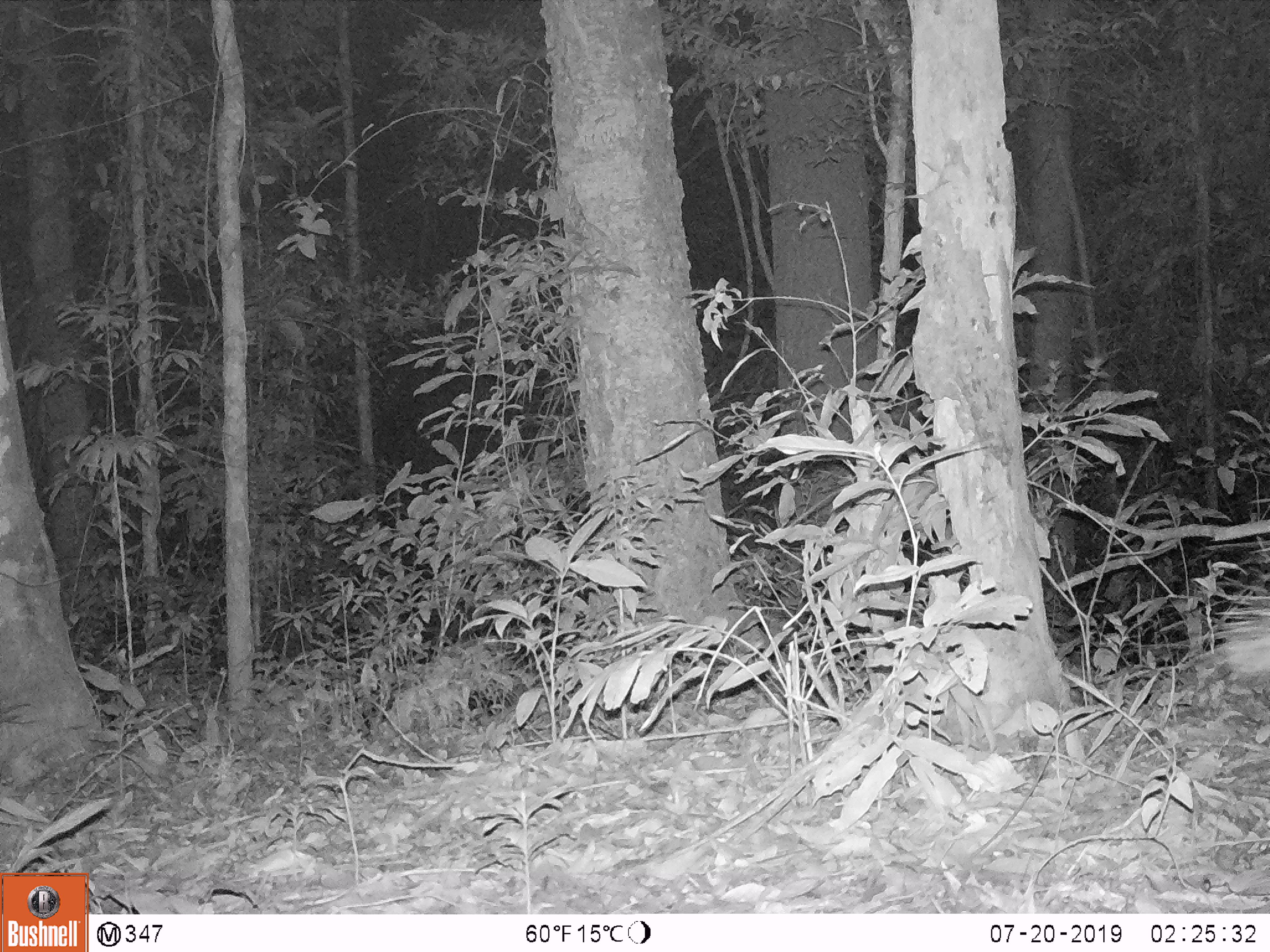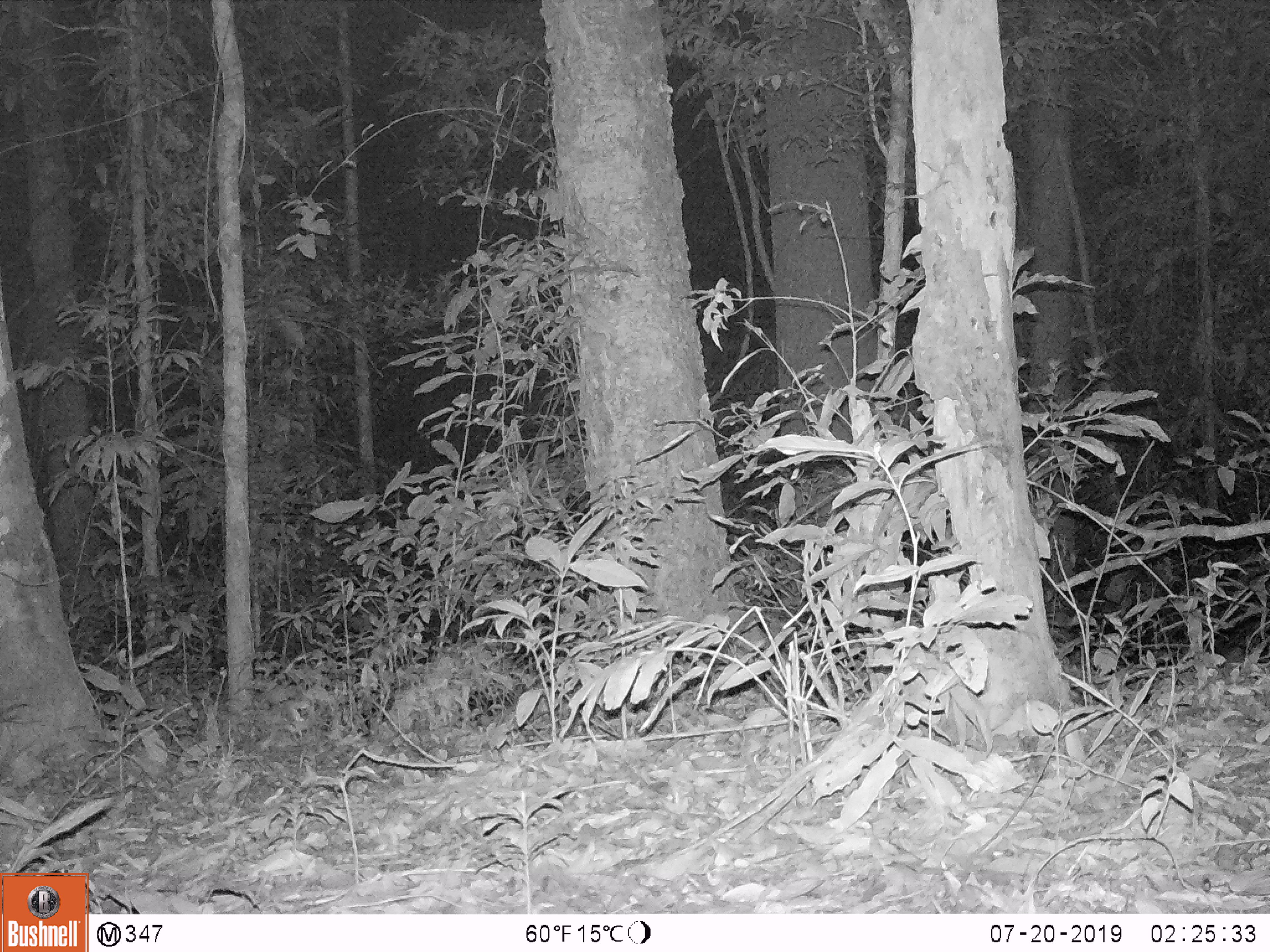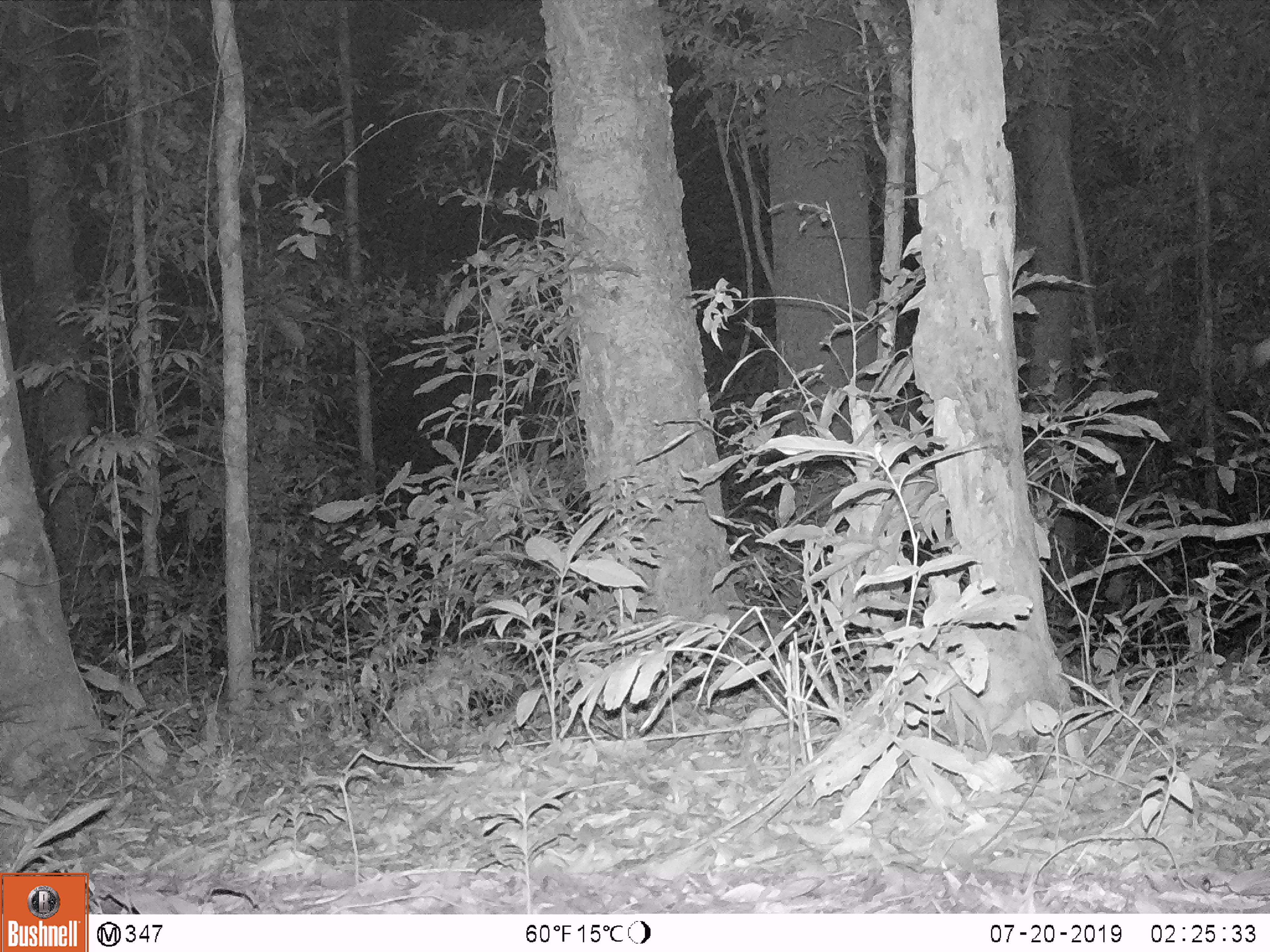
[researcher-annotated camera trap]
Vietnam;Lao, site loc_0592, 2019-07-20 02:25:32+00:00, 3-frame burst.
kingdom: Animalia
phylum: Chordata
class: Mammalia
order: Rodentia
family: Hystricidae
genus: Hystrix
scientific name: Hystrix brachyura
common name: malayan porcupine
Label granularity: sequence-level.